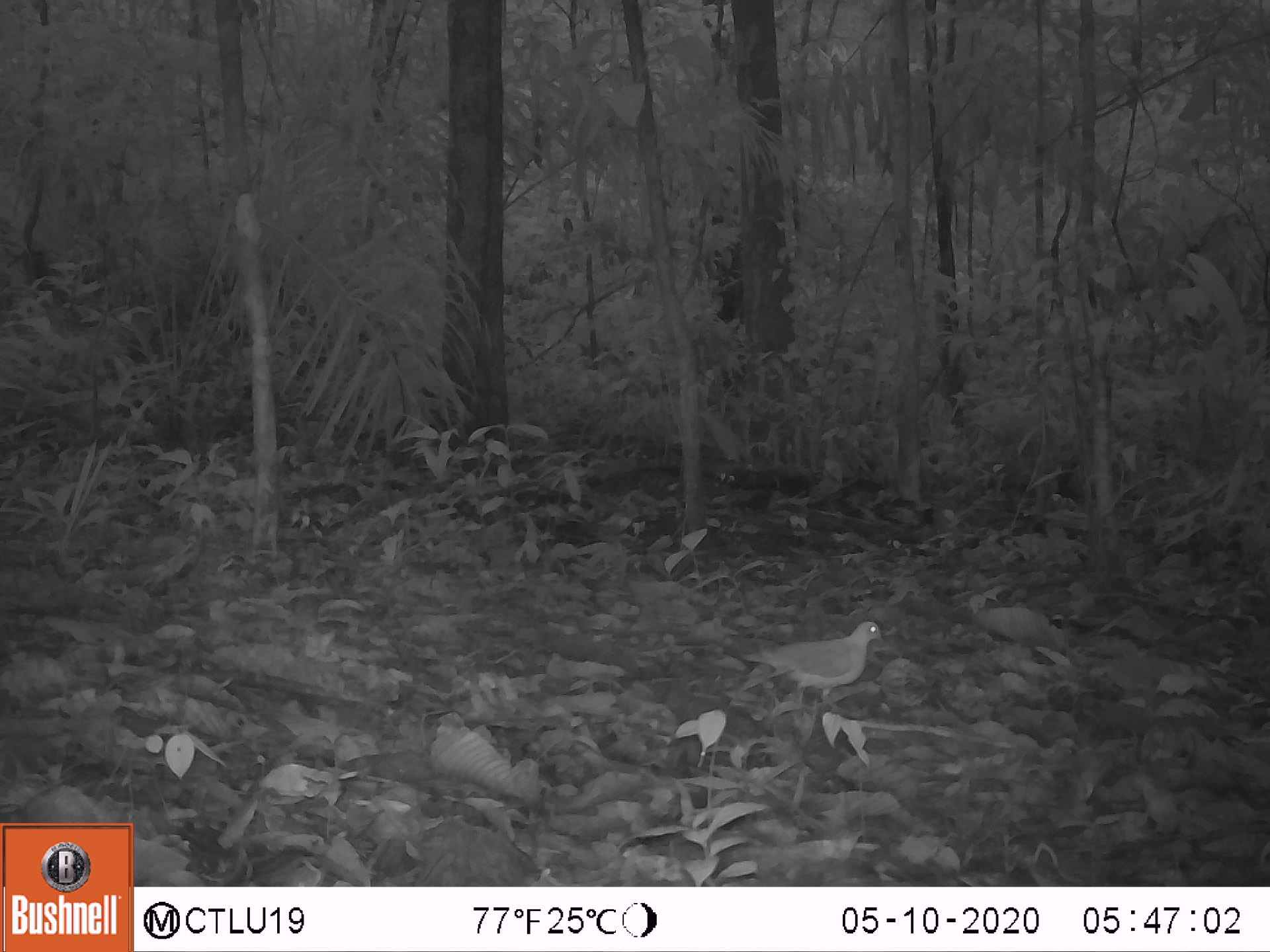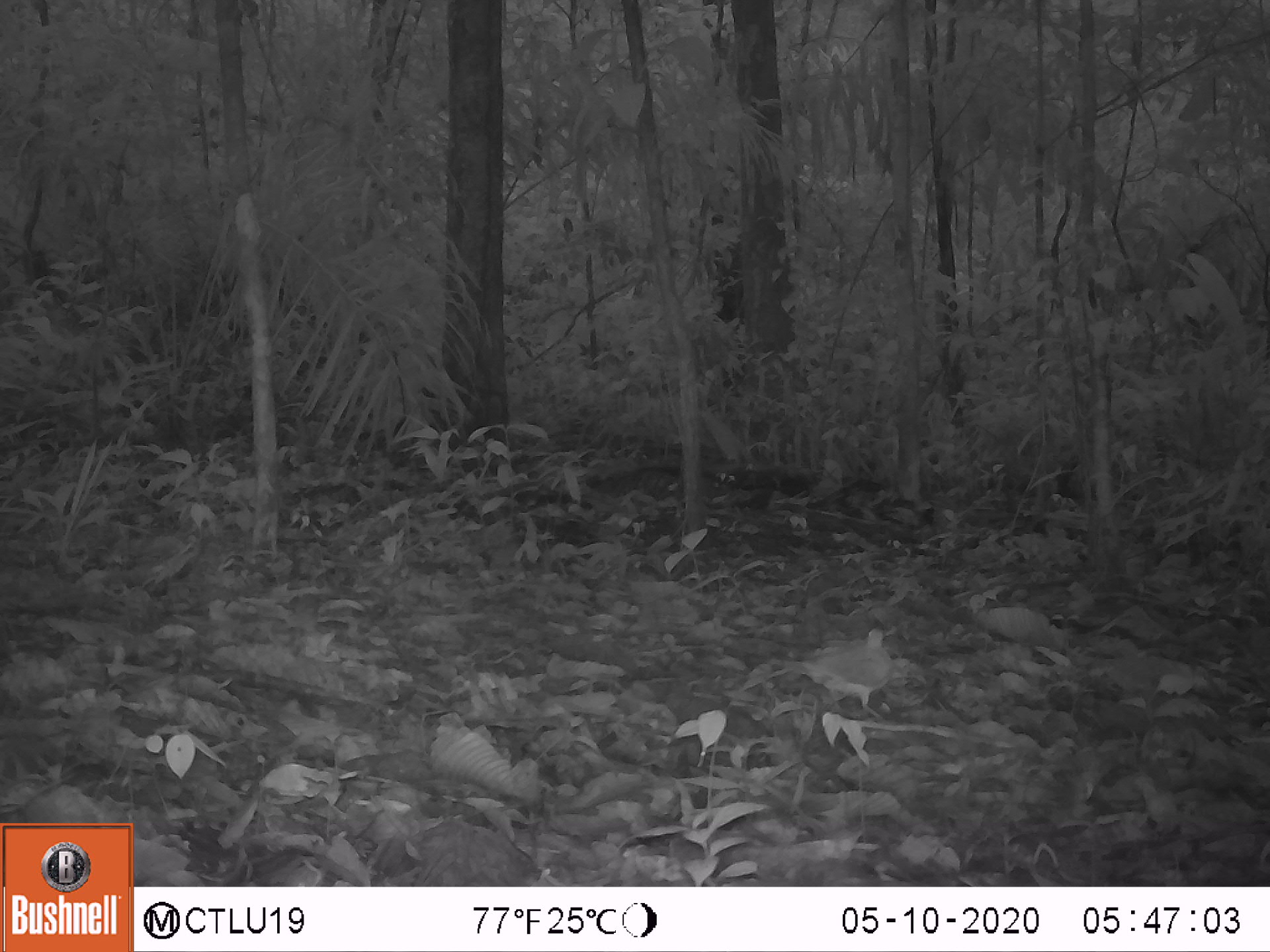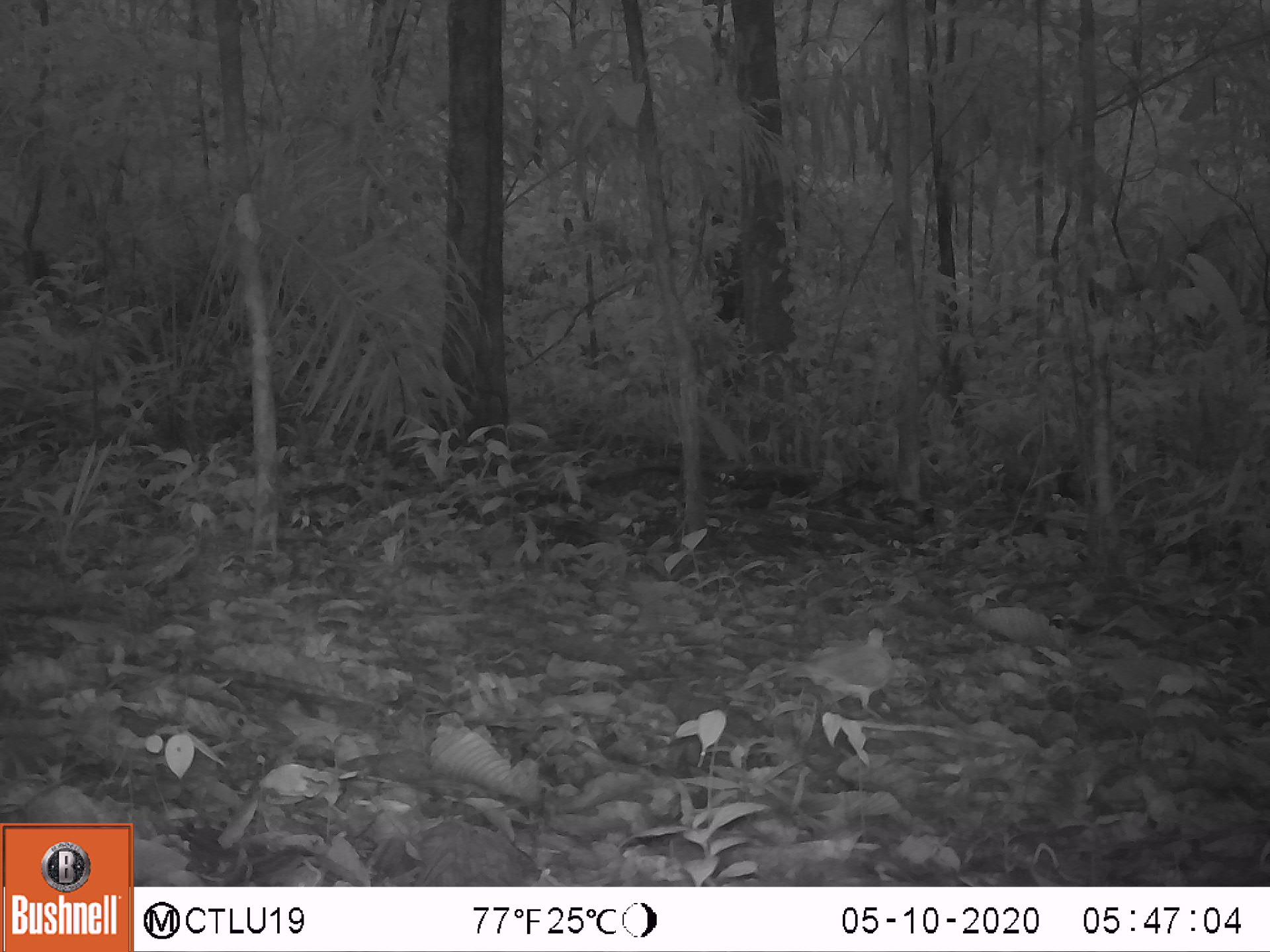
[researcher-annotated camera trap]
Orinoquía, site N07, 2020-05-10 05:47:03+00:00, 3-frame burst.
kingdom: Animalia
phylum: Chordata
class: Aves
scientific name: Aves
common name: bird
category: unknown bird